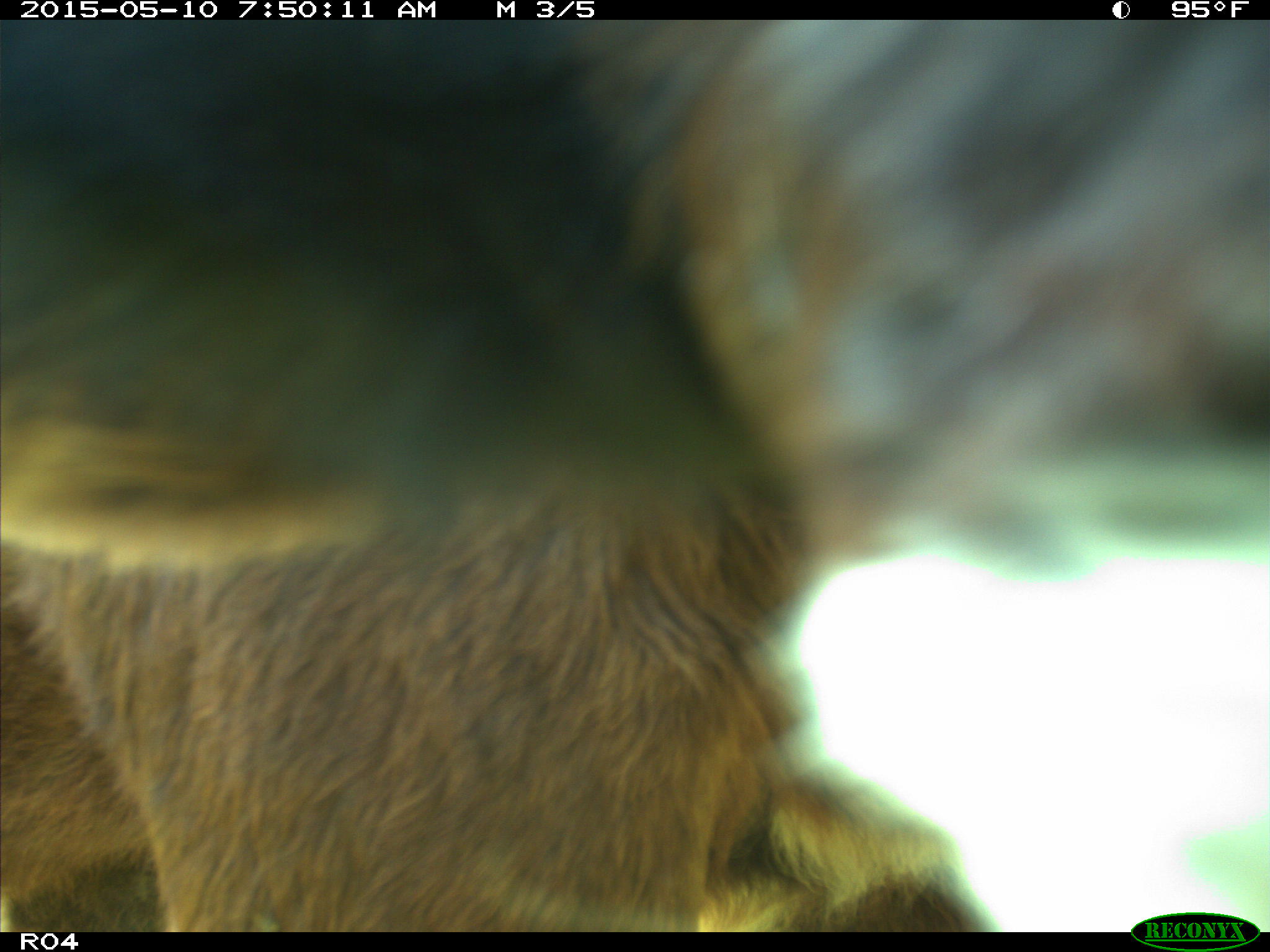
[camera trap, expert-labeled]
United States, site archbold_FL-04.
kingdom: Animalia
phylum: Chordata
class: Mammalia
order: Artiodactyla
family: Bovidae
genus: Bos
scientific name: Bos taurus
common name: domestic cow